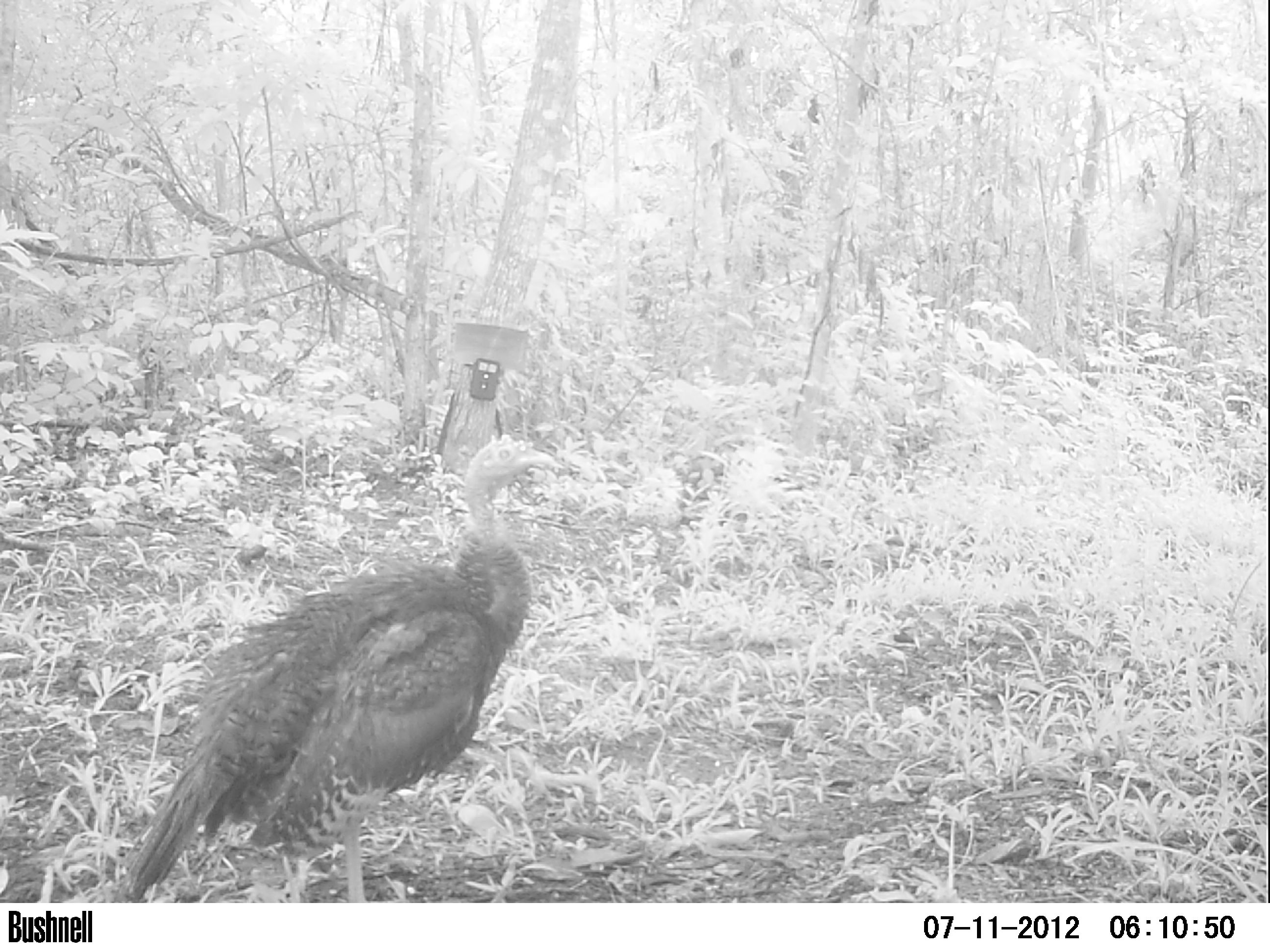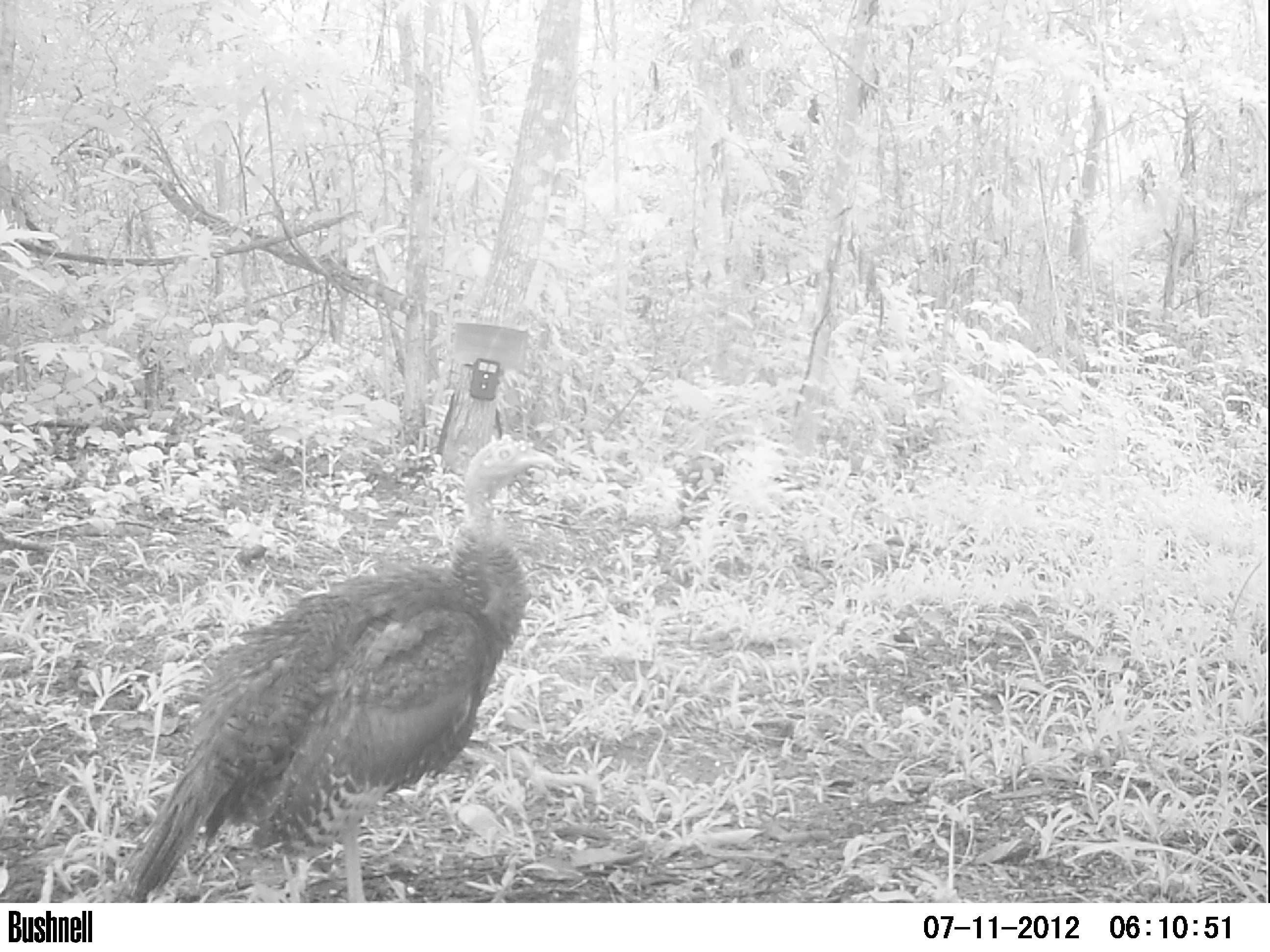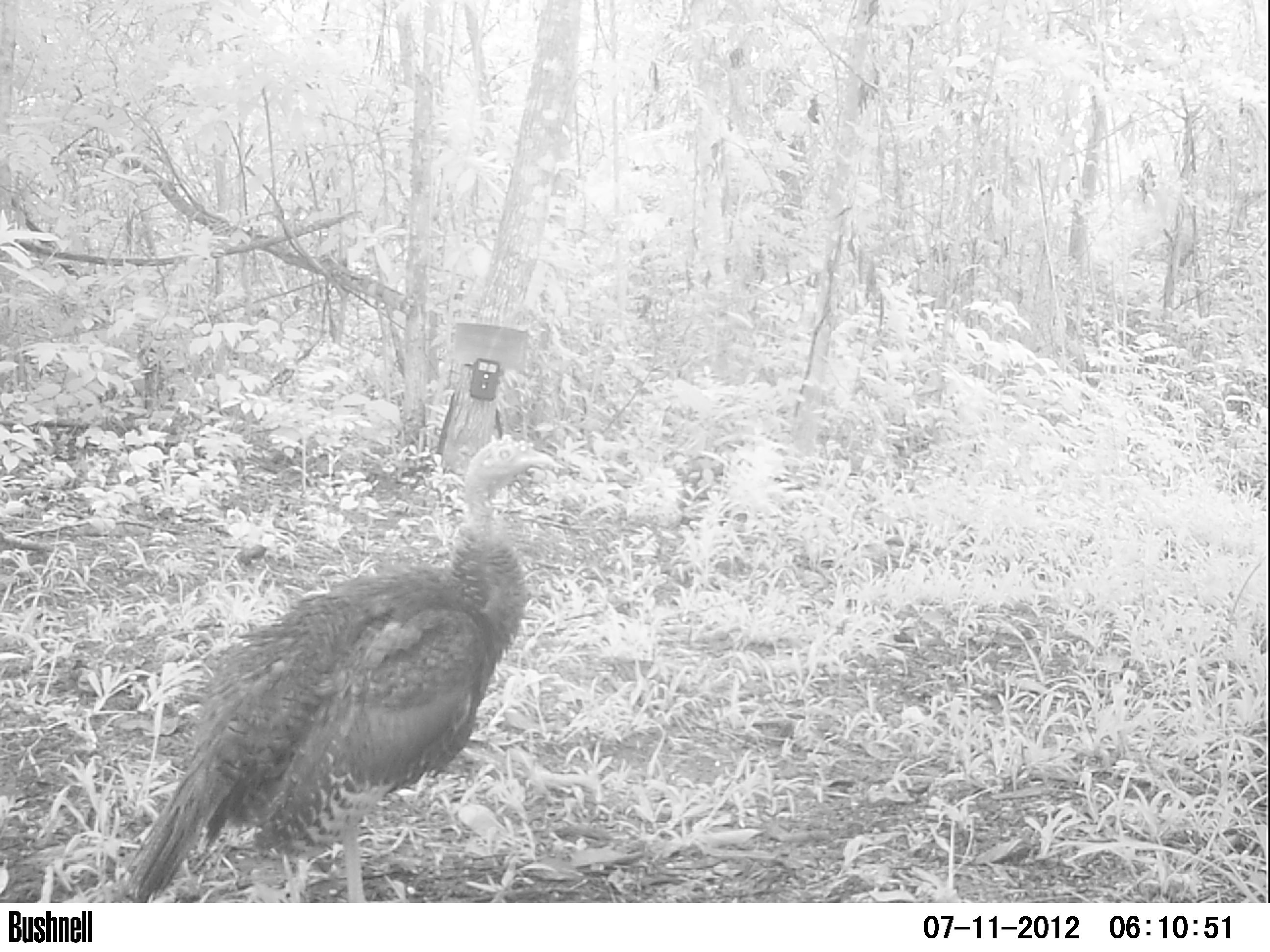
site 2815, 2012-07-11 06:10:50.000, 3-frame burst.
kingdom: Animalia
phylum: Chordata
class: Aves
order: Galliformes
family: Phasianidae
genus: Meleagris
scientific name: Meleagris ocellata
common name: ocellated turkey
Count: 2.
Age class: adult.